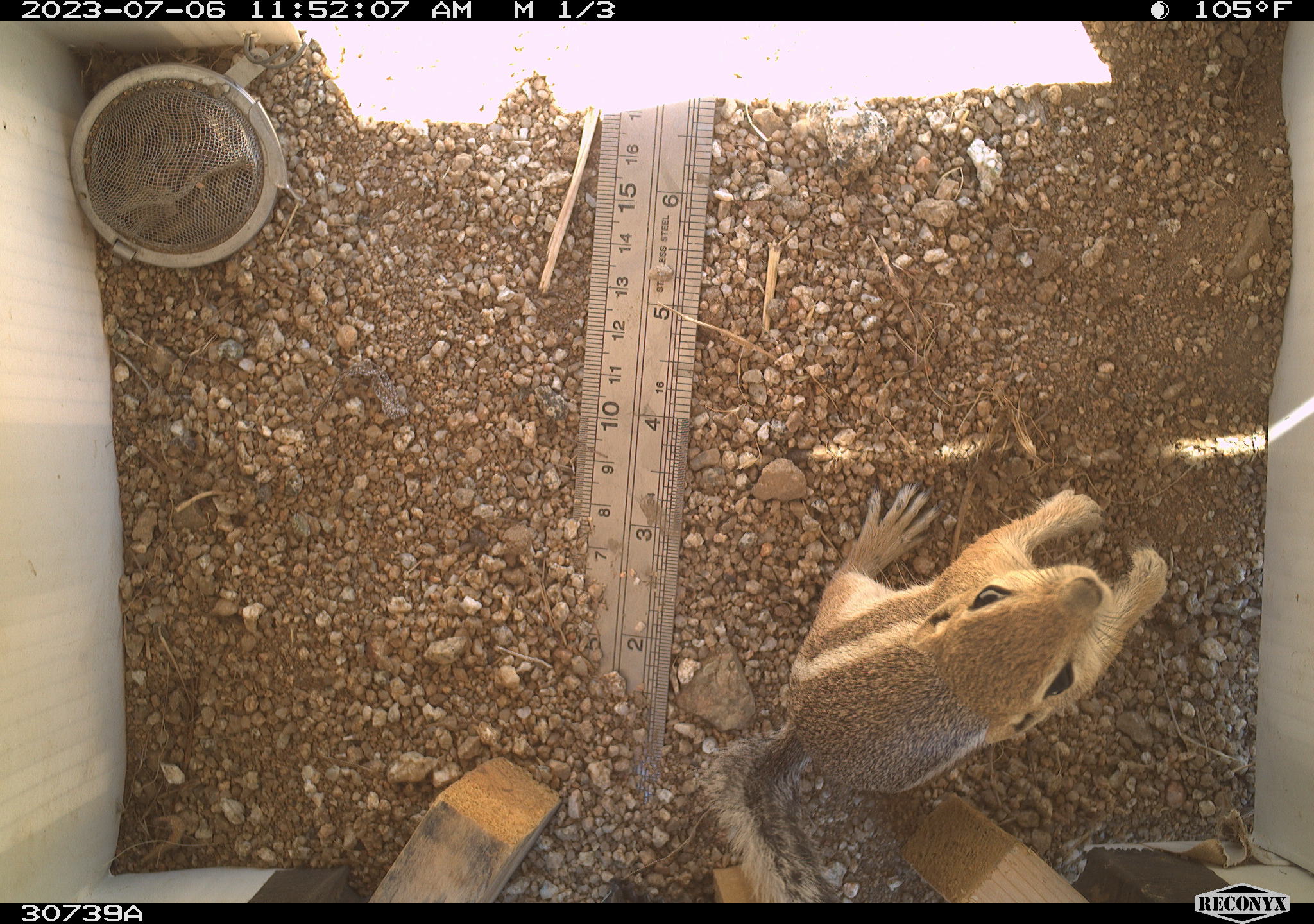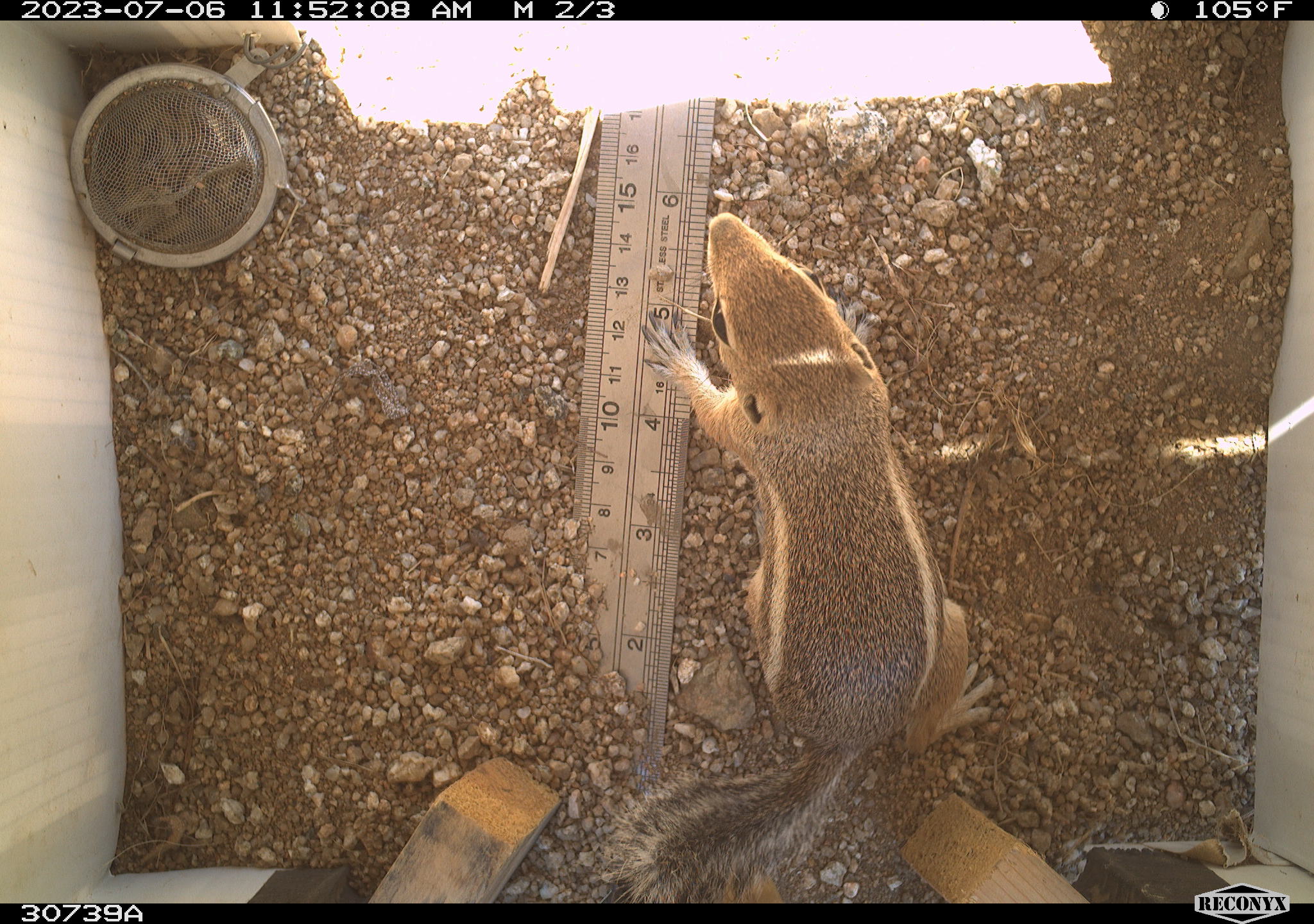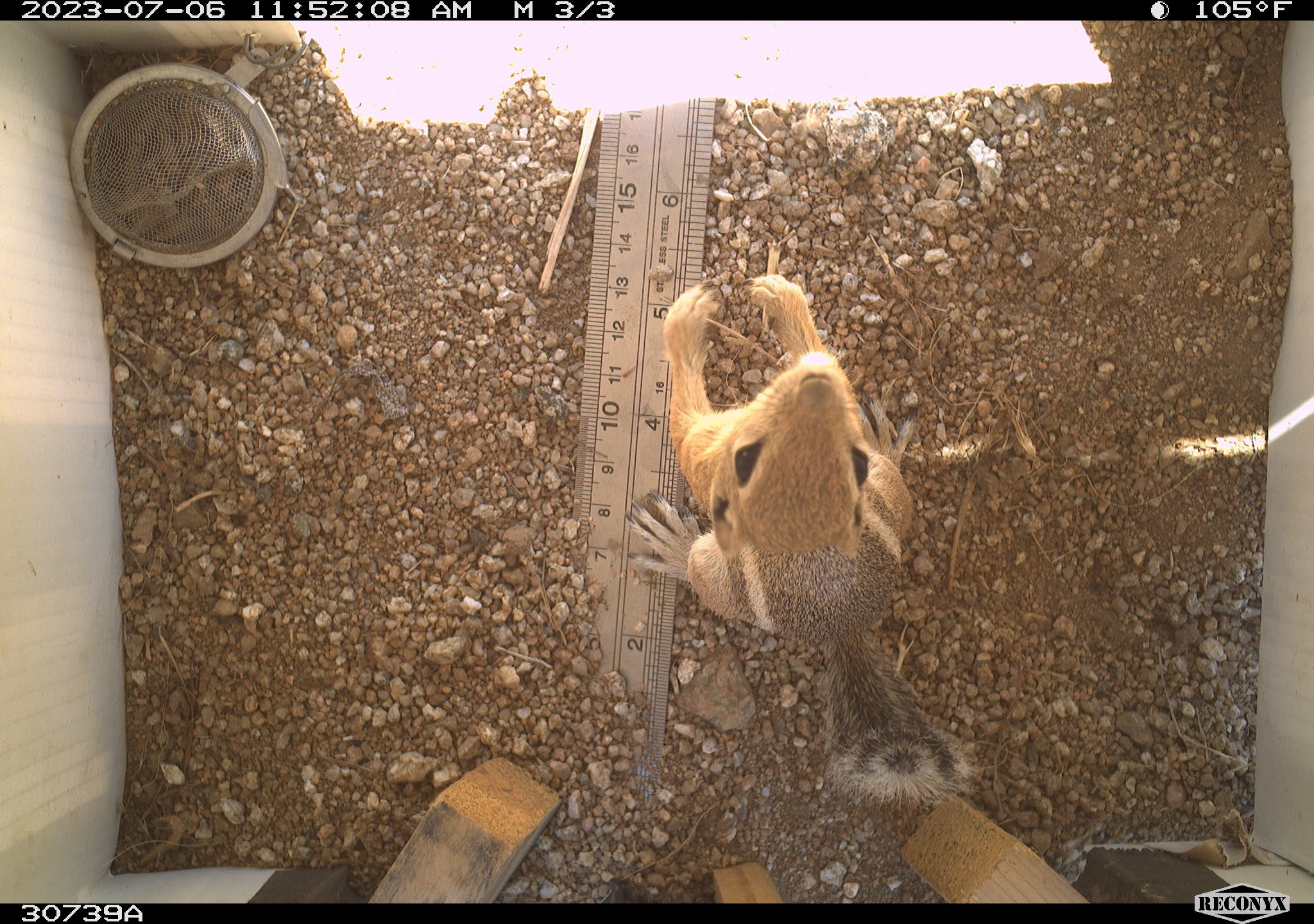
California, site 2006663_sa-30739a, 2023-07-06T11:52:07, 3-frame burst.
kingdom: Animalia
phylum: Chordata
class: Mammalia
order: Rodentia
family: Sciuridae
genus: Ammospermophilus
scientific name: Ammospermophilus leucurus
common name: white-tailed antelope squirrel